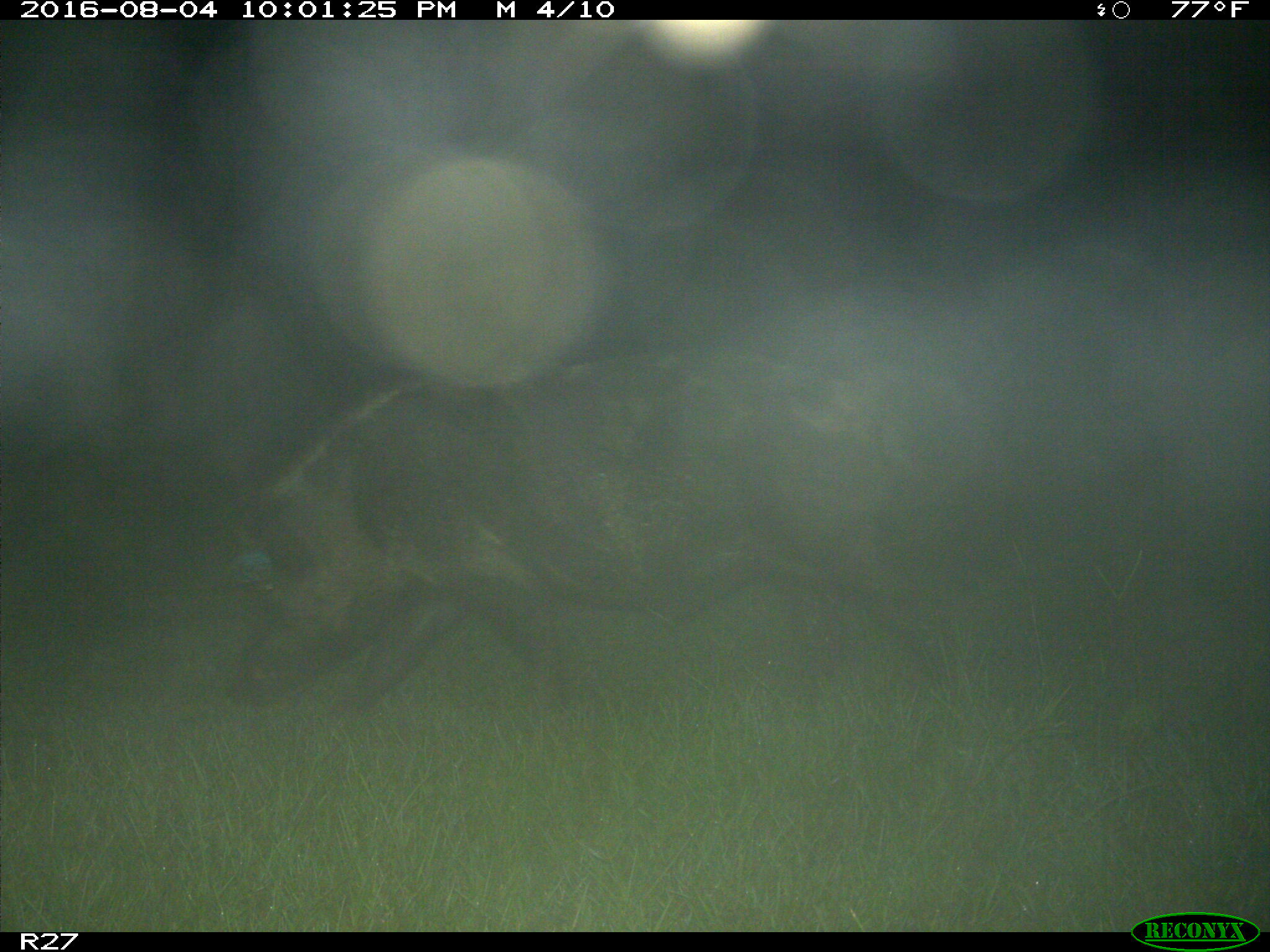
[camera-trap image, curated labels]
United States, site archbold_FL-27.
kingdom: Animalia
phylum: Chordata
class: Mammalia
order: Artiodactyla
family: Suidae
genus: Sus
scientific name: Sus scrofa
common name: wild boar